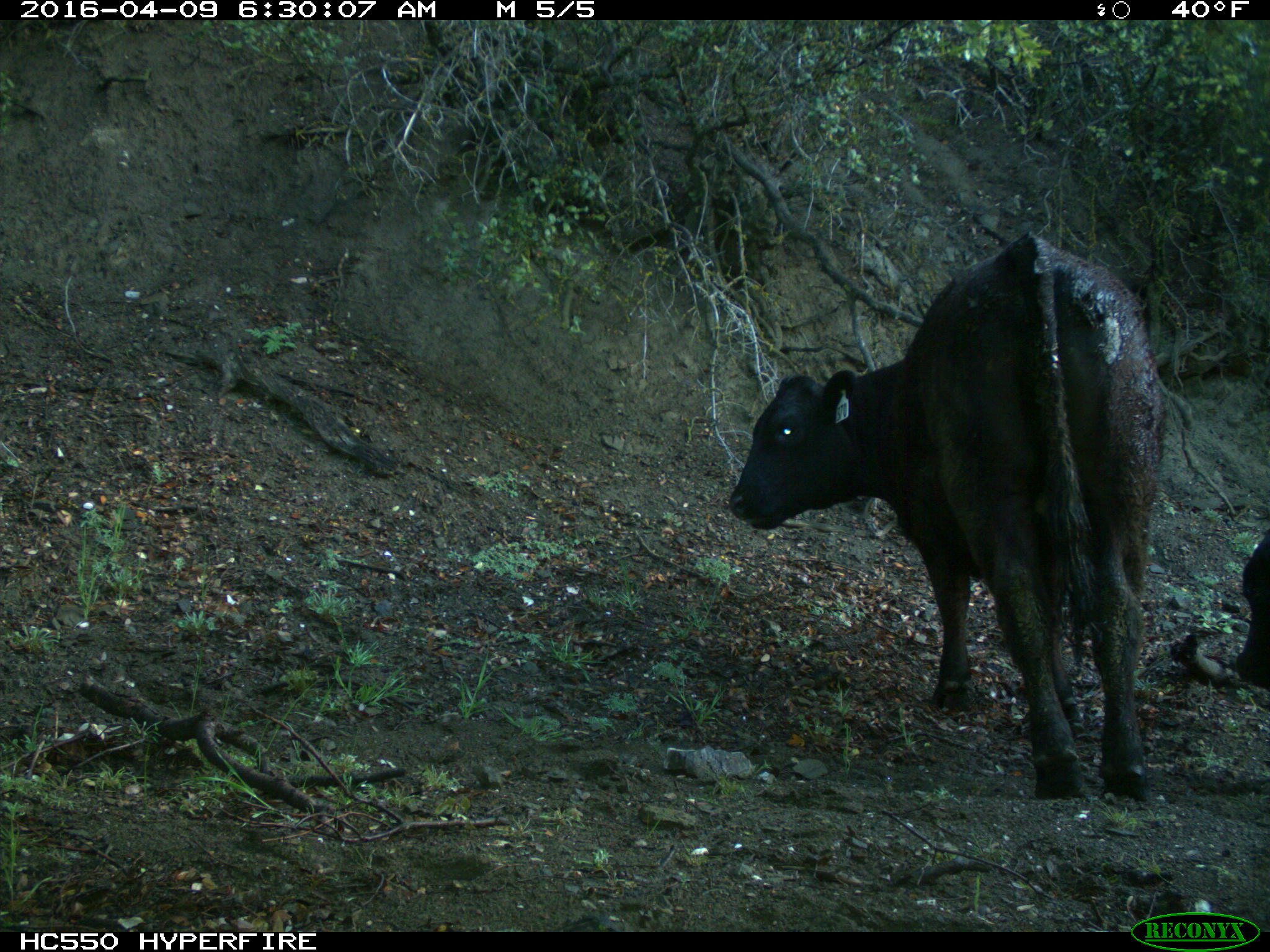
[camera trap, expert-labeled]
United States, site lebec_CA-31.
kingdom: Animalia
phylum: Chordata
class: Mammalia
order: Artiodactyla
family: Bovidae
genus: Bos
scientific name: Bos taurus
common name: domestic cow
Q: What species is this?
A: Bos taurus (domestic cow).